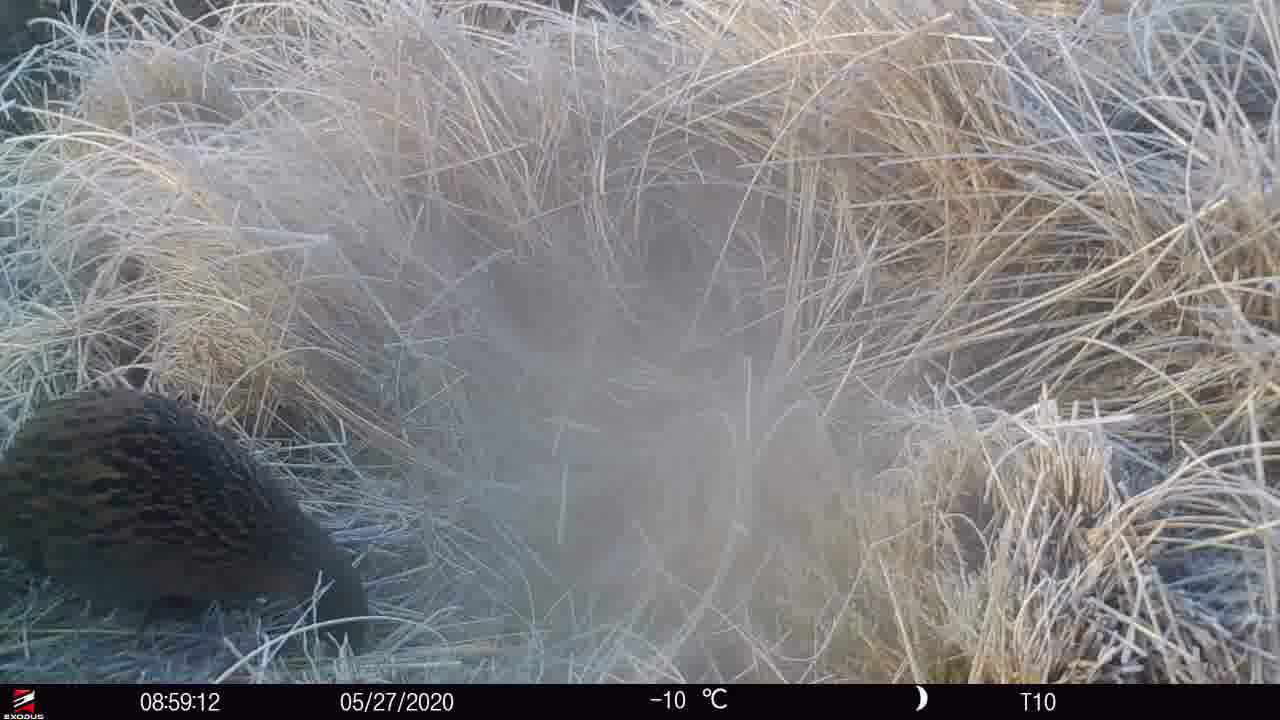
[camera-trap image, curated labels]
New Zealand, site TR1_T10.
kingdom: Animalia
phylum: Chordata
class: Aves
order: Gruiformes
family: Rallidae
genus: Gallirallus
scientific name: Gallirallus australis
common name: weka